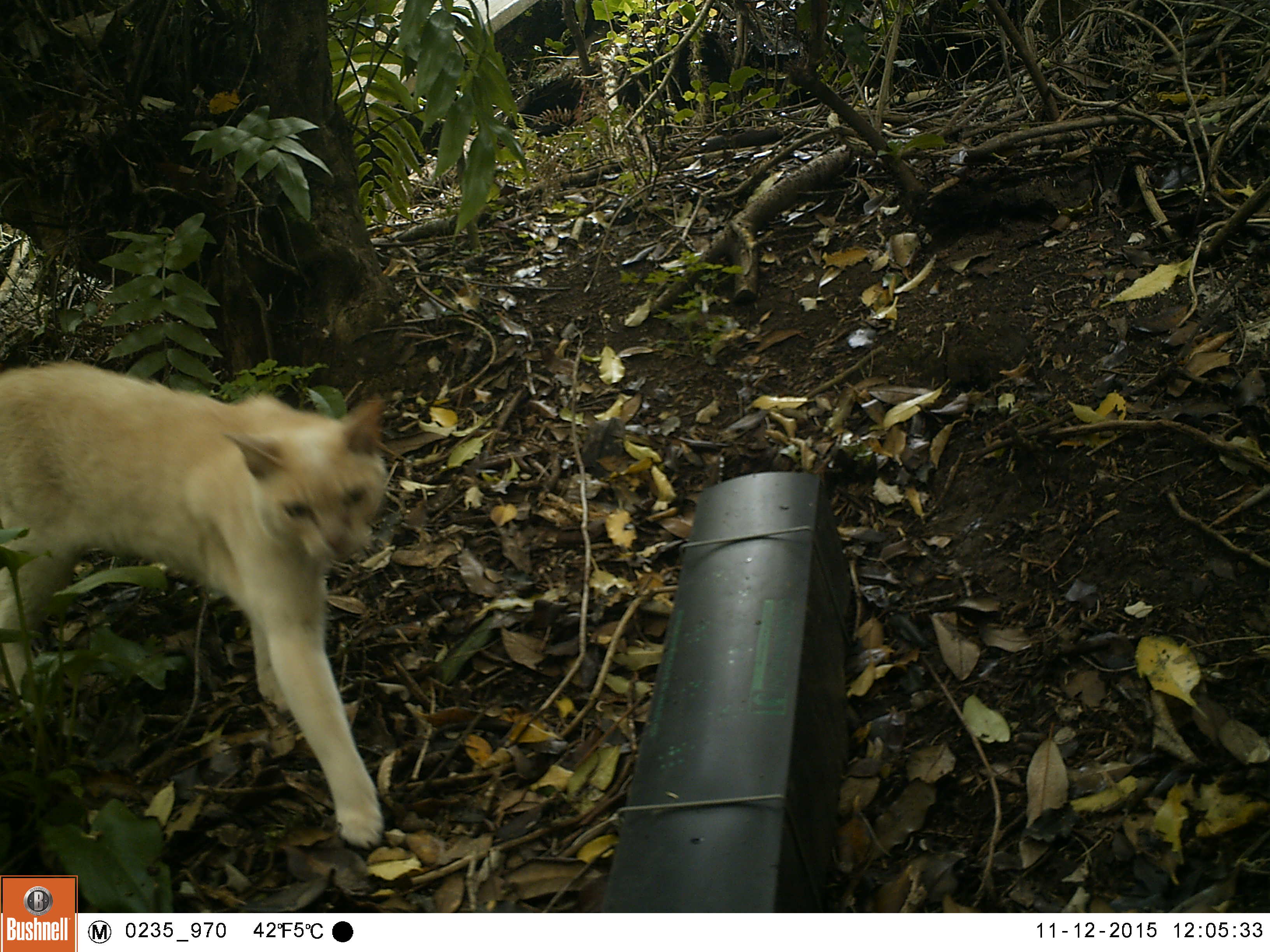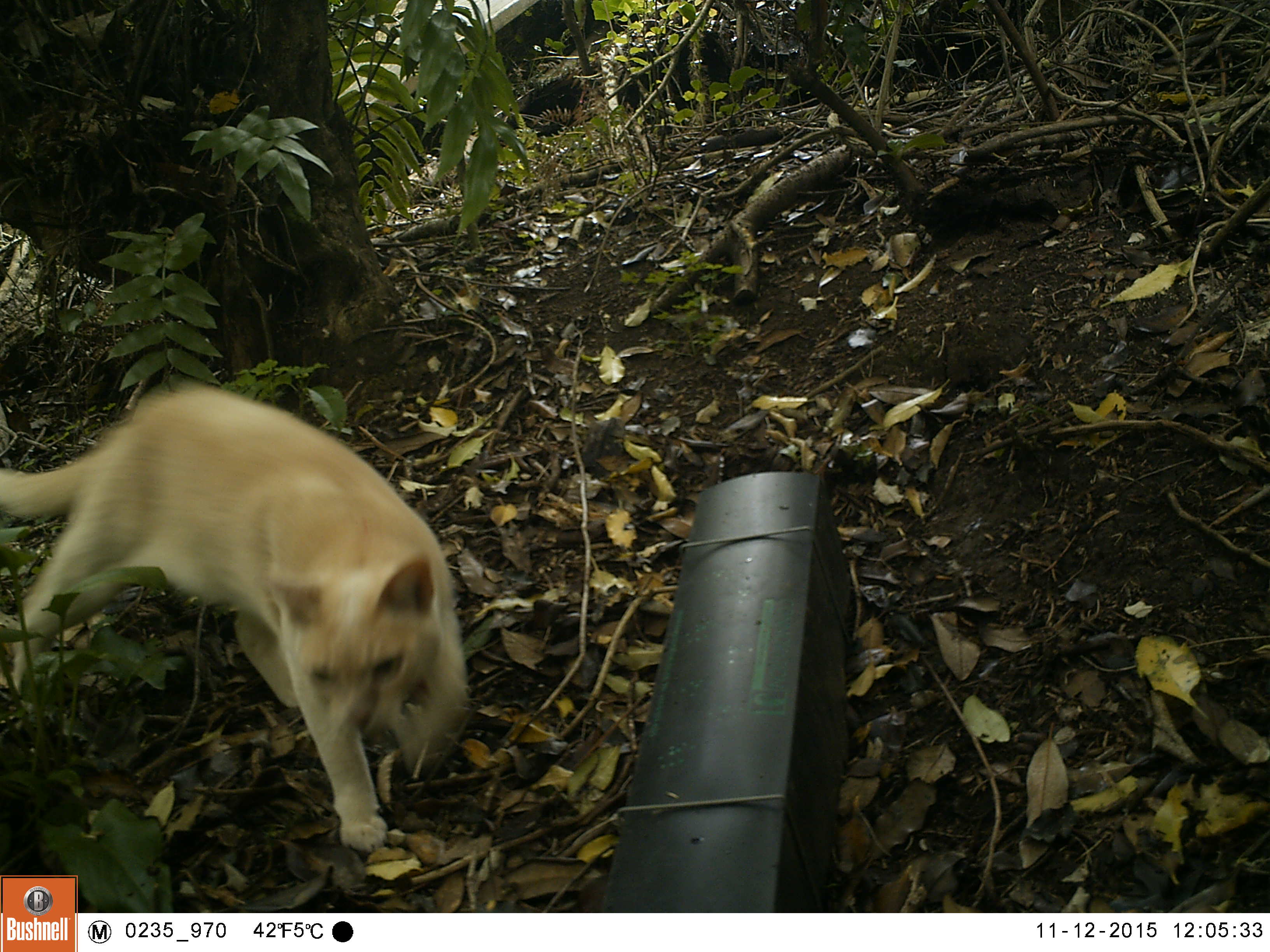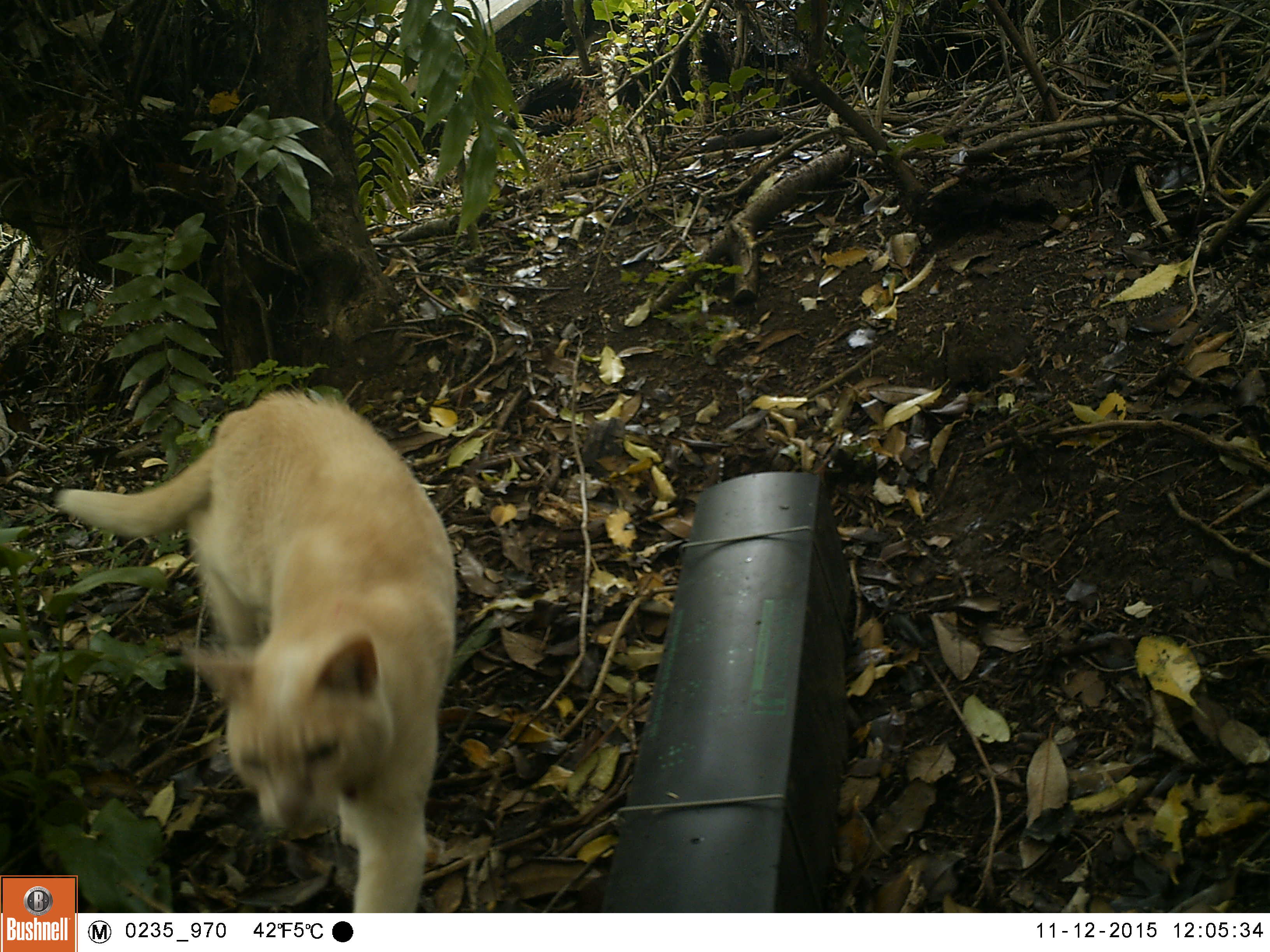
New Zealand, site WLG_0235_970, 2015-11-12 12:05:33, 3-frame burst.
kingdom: Animalia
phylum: Chordata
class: Mammalia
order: Carnivora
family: Felidae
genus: Felis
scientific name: Felis catus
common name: domestic cat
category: cat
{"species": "cat (domestic cat) (Felis catus)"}